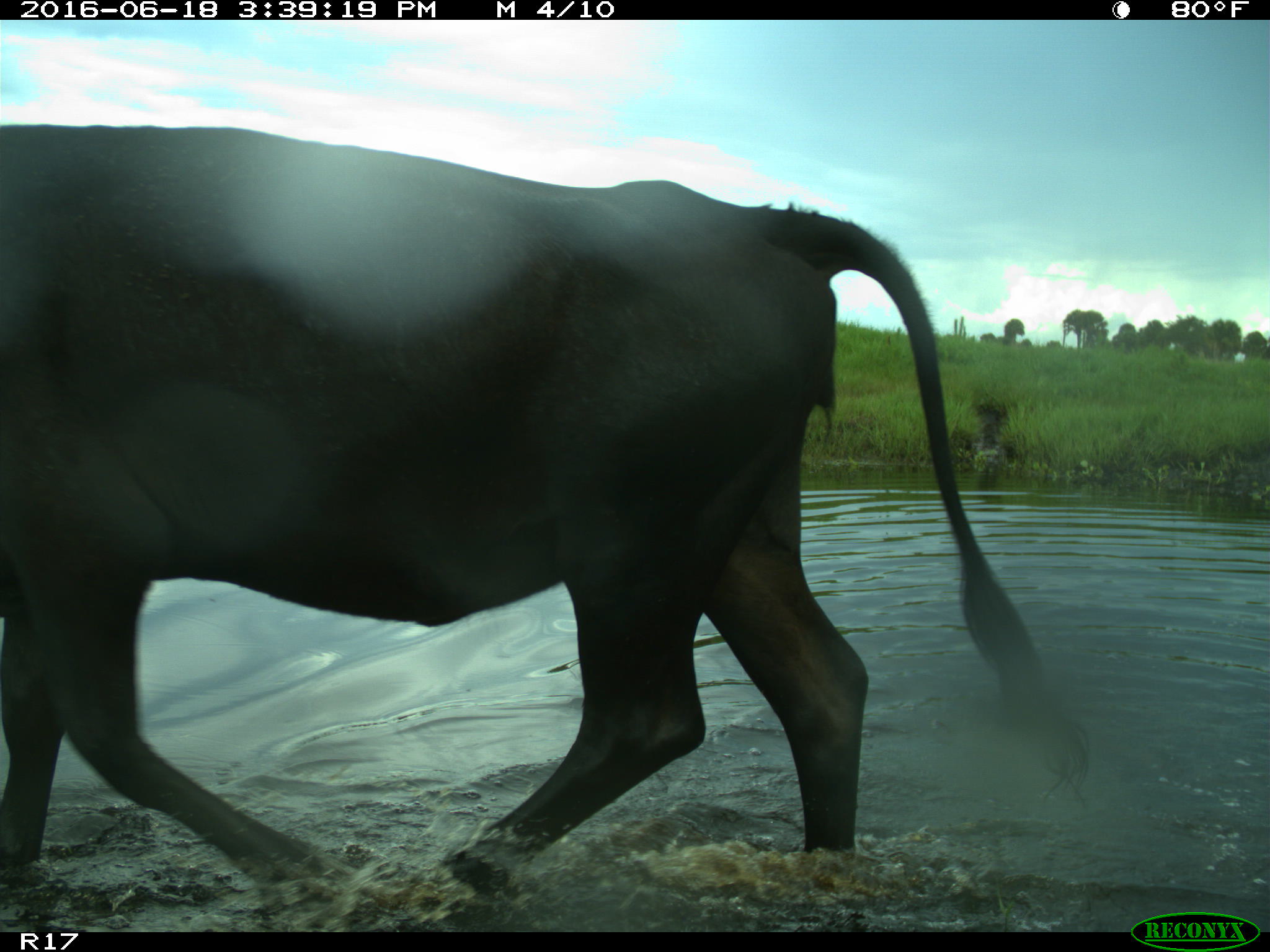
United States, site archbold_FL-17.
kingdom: Animalia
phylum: Chordata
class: Mammalia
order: Artiodactyla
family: Bovidae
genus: Bos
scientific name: Bos taurus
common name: domestic cow